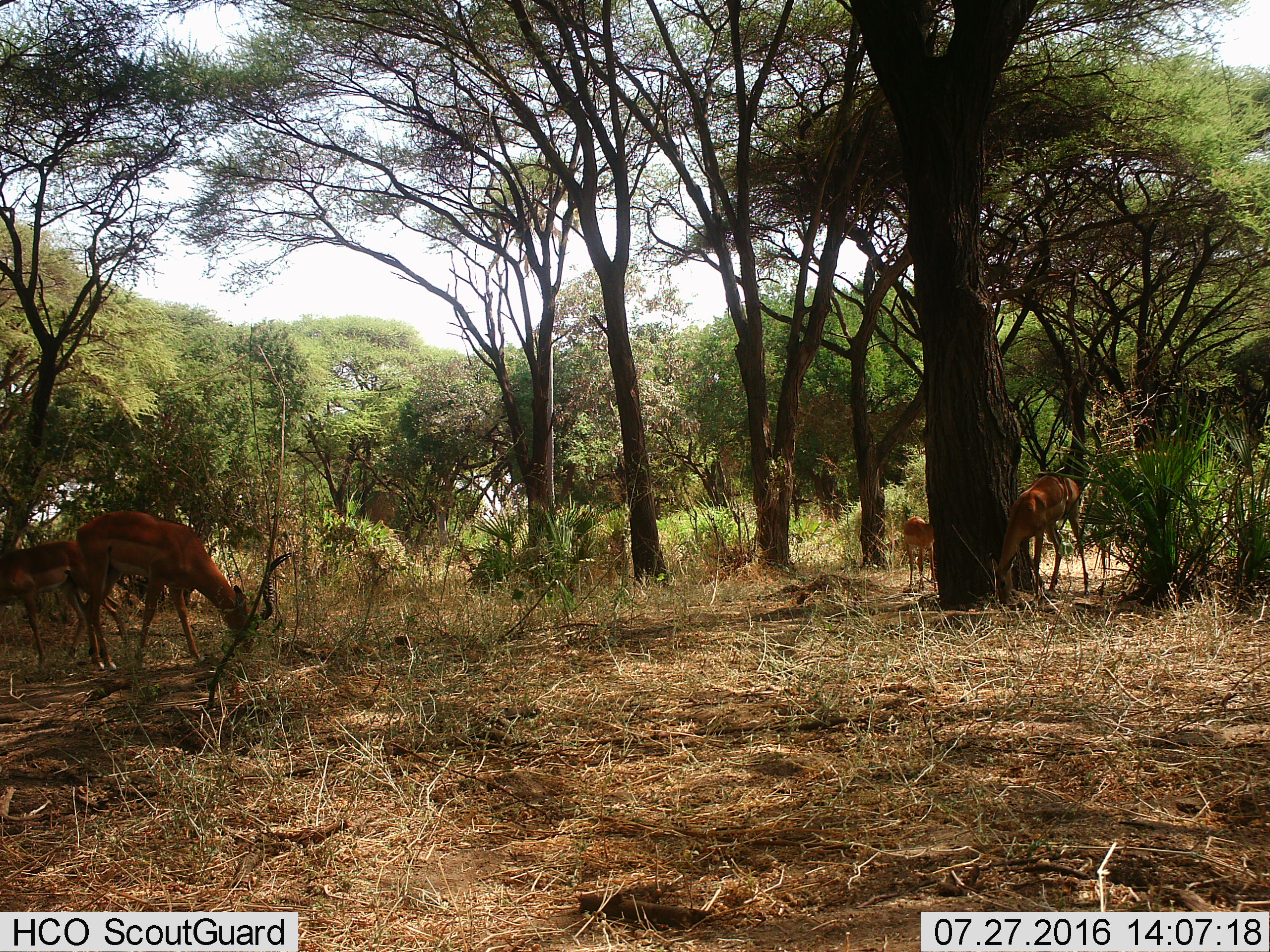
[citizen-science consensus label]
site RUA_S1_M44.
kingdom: Animalia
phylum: Chordata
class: Mammalia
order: Artiodactyla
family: Bovidae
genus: Aepyceros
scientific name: Aepyceros melampus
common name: impala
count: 4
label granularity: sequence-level